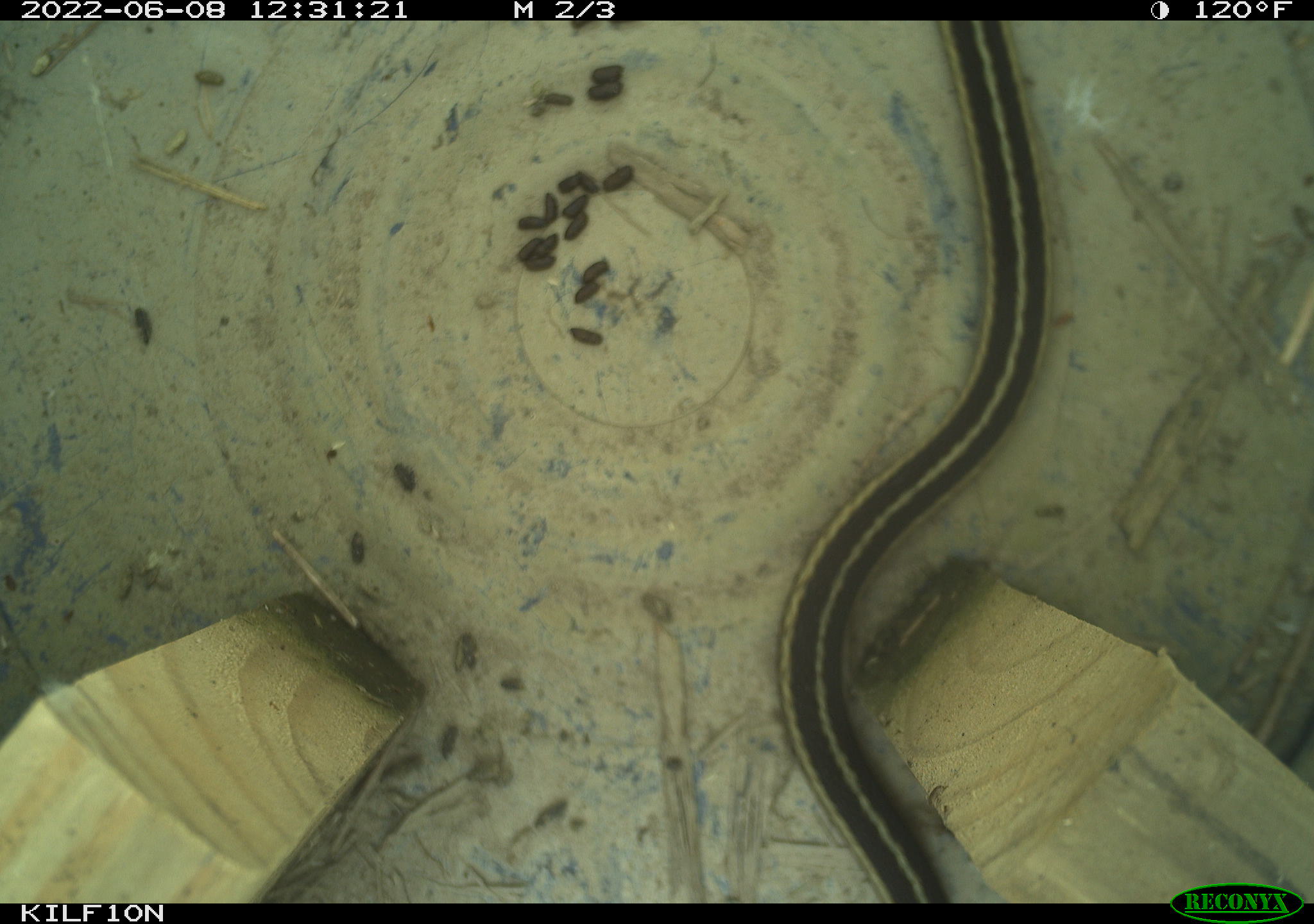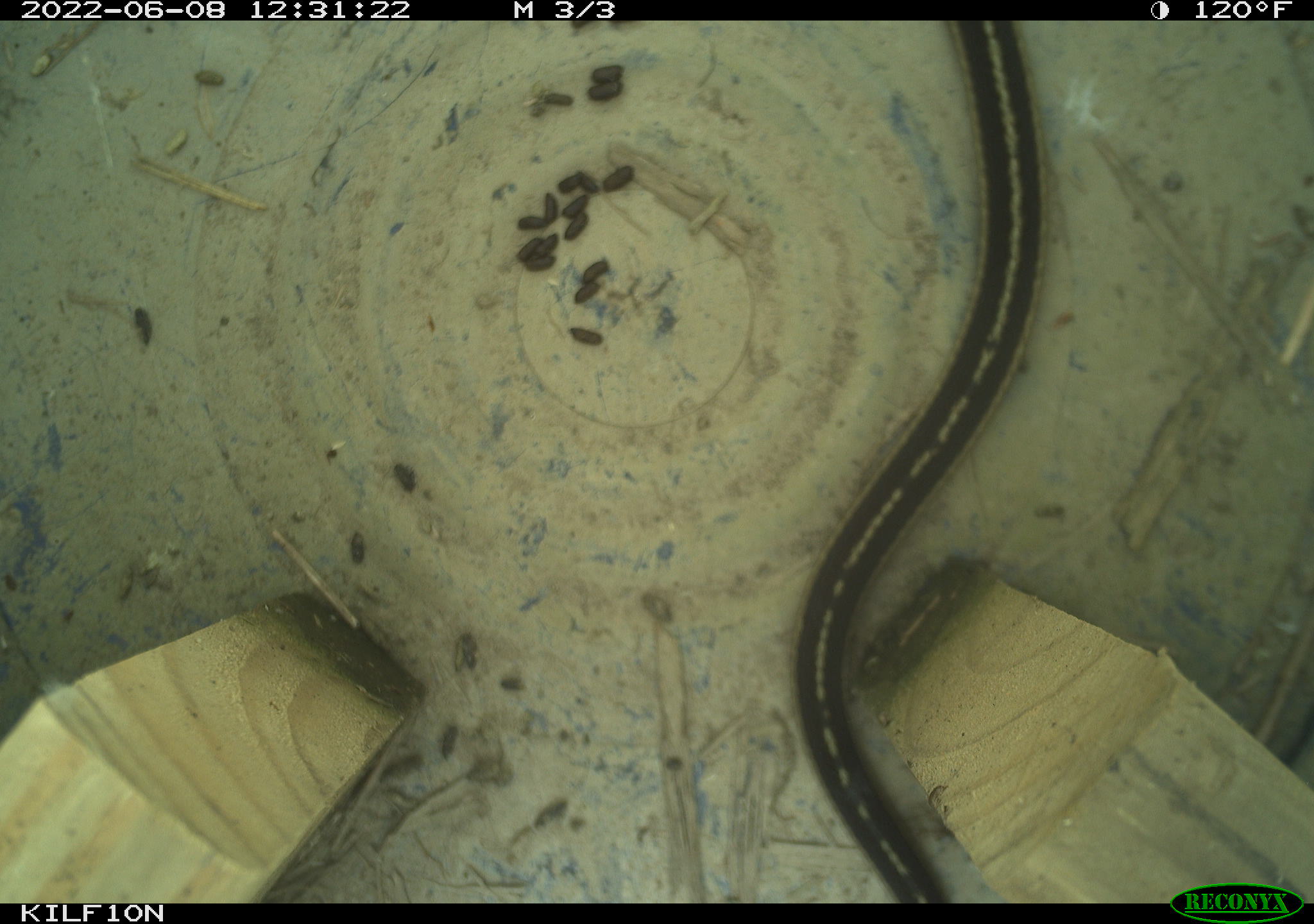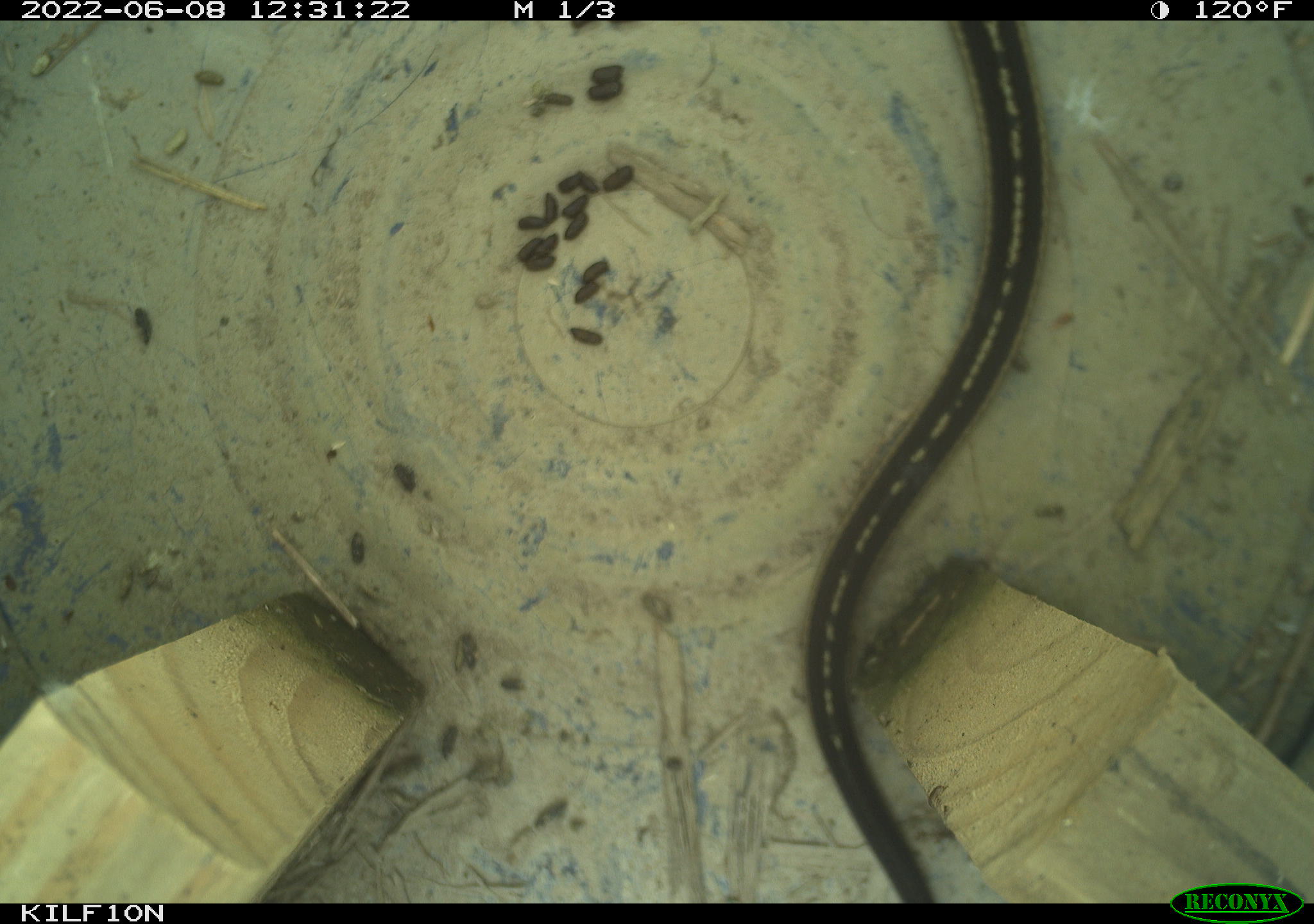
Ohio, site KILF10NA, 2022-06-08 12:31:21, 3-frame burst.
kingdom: Animalia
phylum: Chordata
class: Reptilia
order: Squamata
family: Colubridae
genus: Thamnophis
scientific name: Thamnophis sirtalis sirtalis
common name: eastern gartersnake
Eastern gartersnake (Thamnophis sirtalis sirtalis).